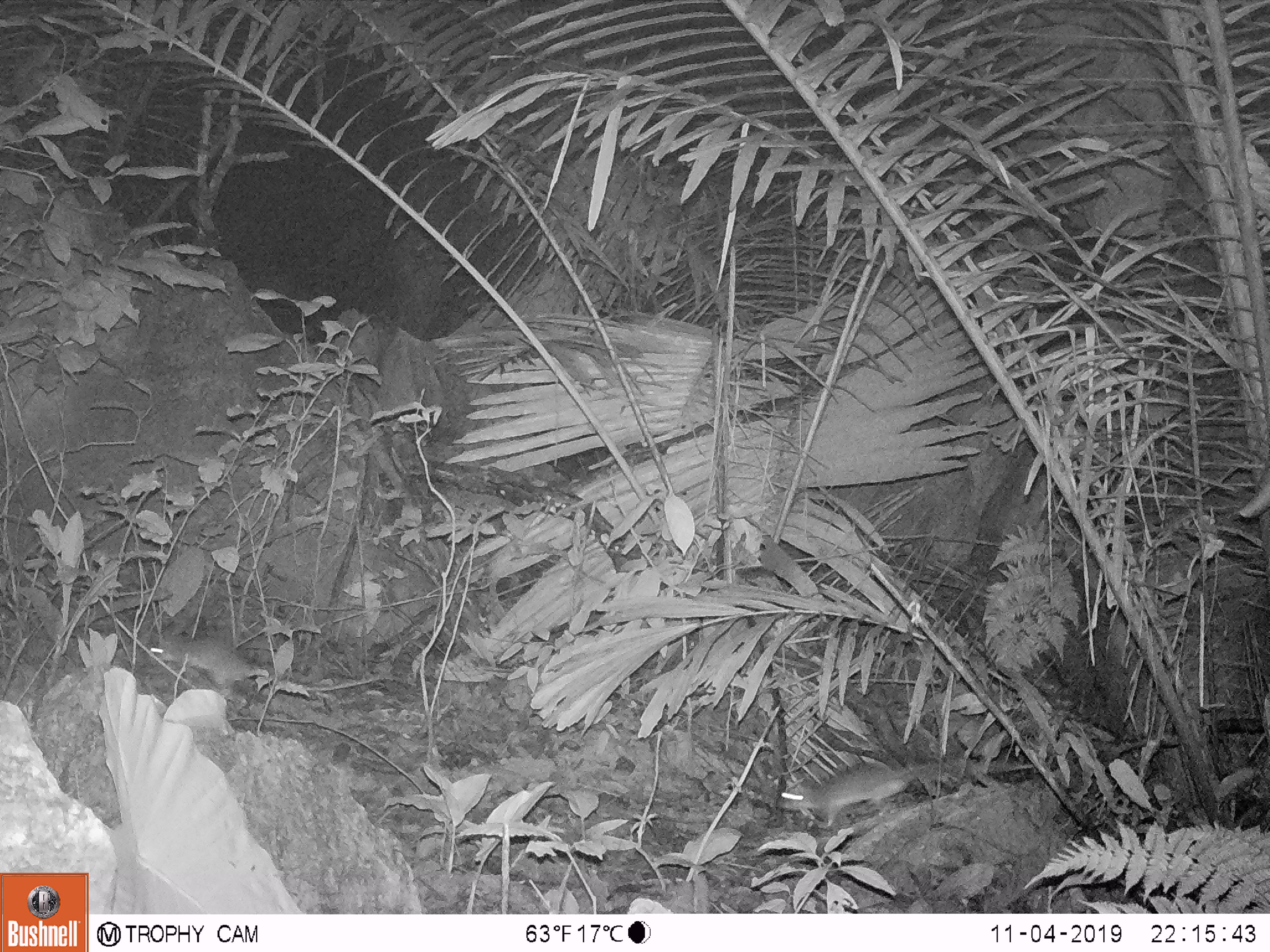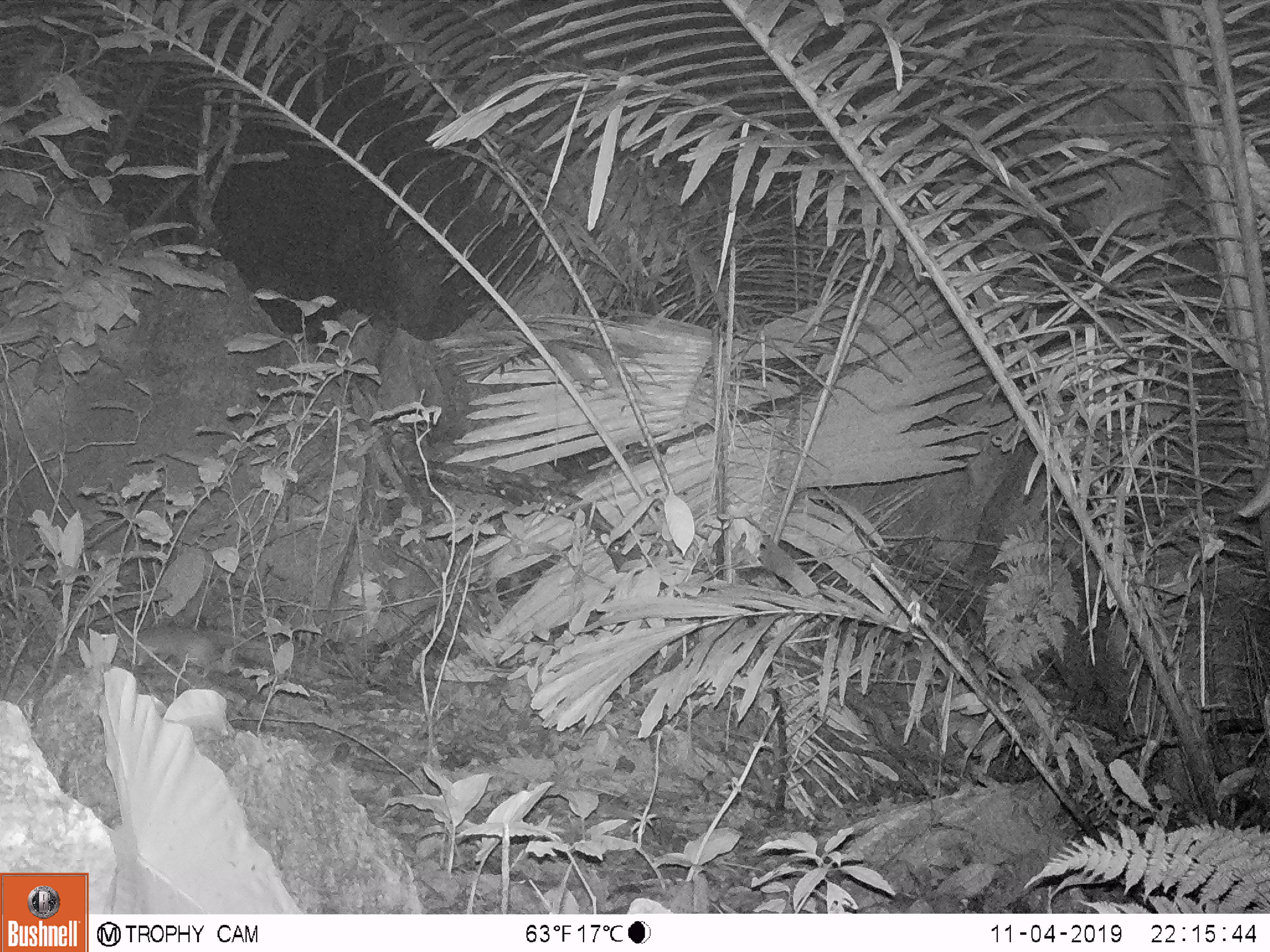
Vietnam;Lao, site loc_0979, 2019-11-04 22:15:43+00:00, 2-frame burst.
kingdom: Animalia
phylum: Chordata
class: Mammalia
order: Rodentia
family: Muridae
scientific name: Muridae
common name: old-world mice and rats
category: unidentified murid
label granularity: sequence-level